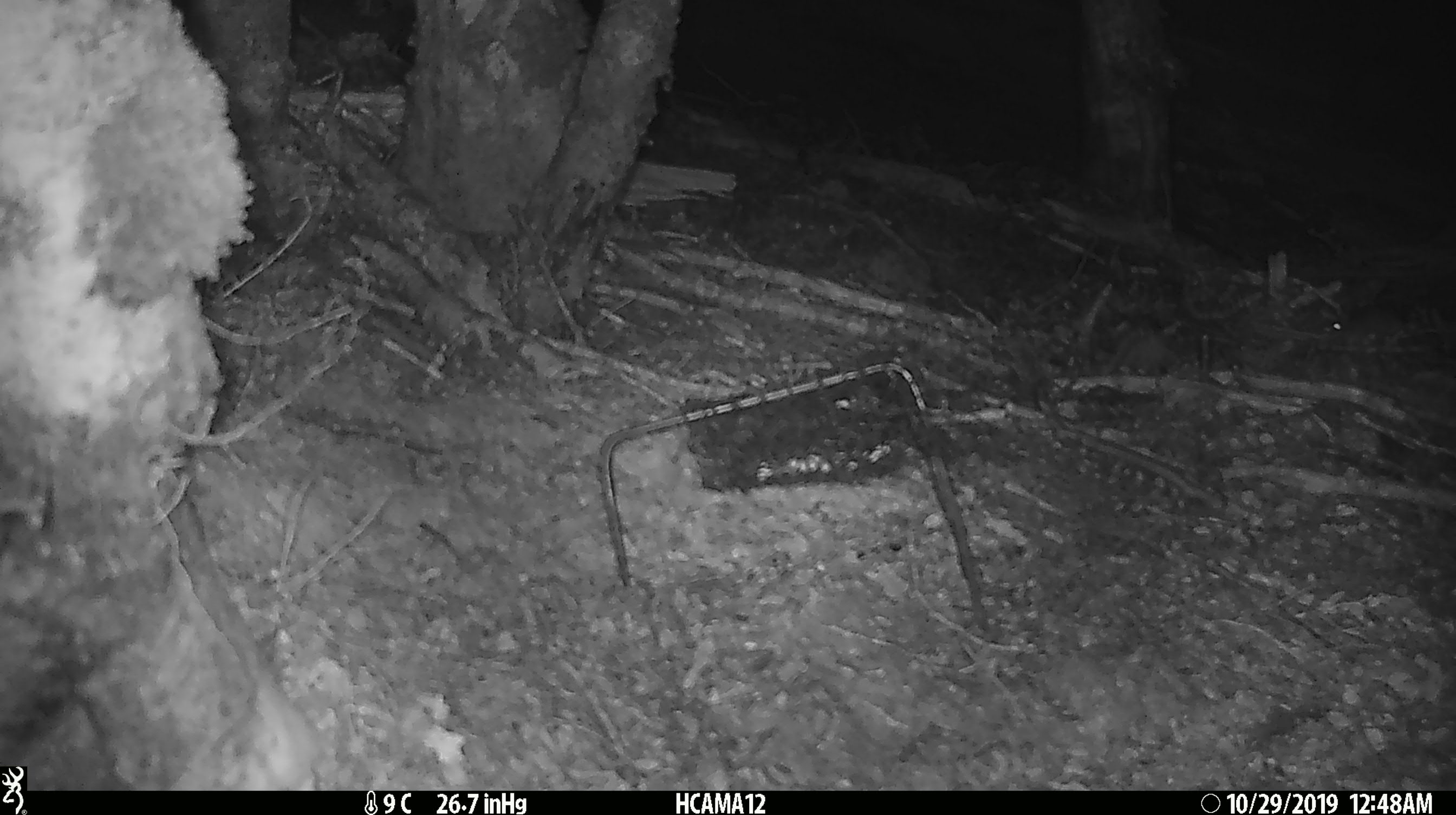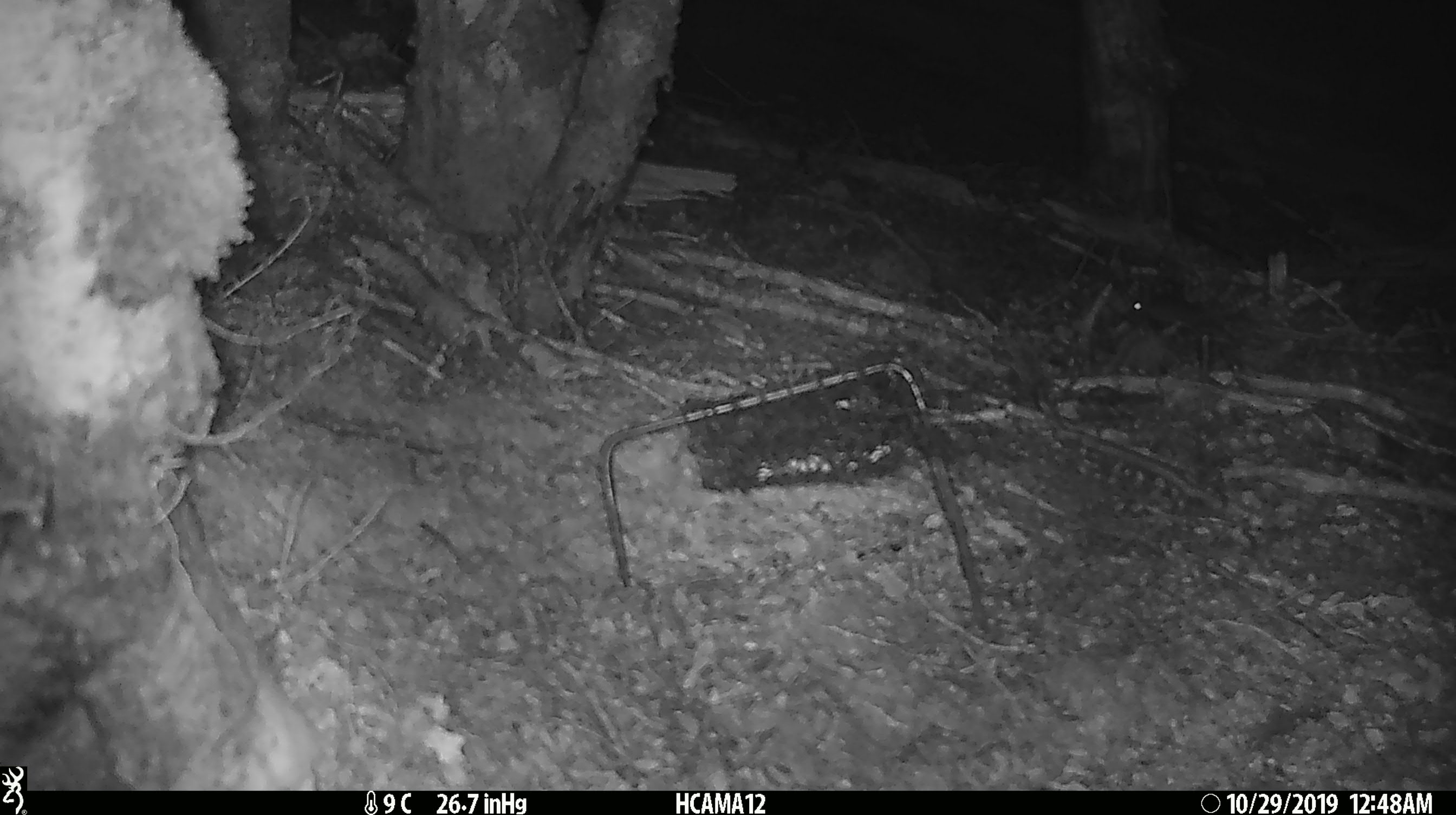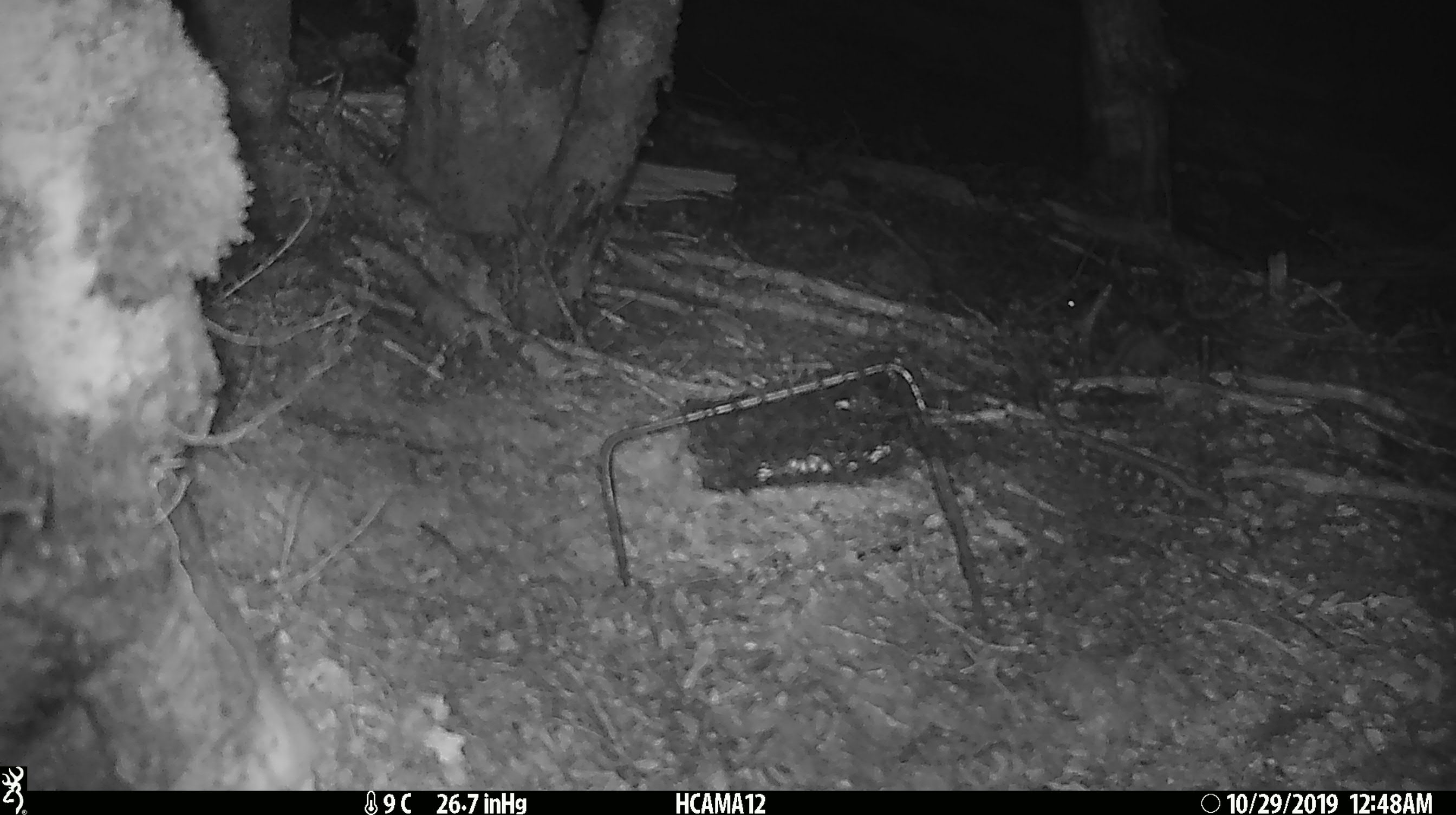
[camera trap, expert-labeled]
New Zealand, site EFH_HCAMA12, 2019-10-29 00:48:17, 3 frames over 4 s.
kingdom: Animalia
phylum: Chordata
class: Mammalia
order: Rodentia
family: Muridae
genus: Mus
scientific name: Mus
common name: mouse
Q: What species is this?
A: Mouse (Mus).